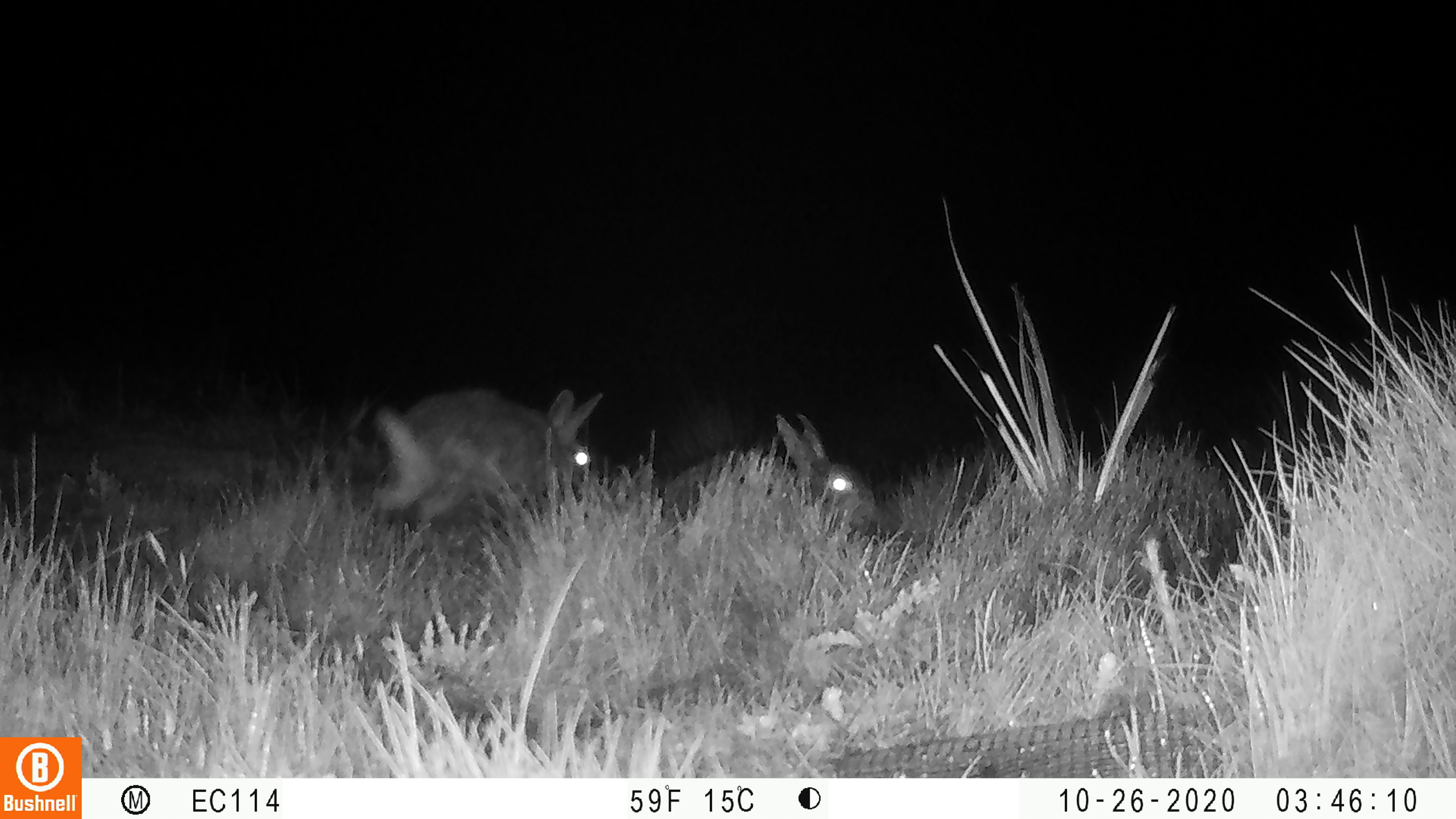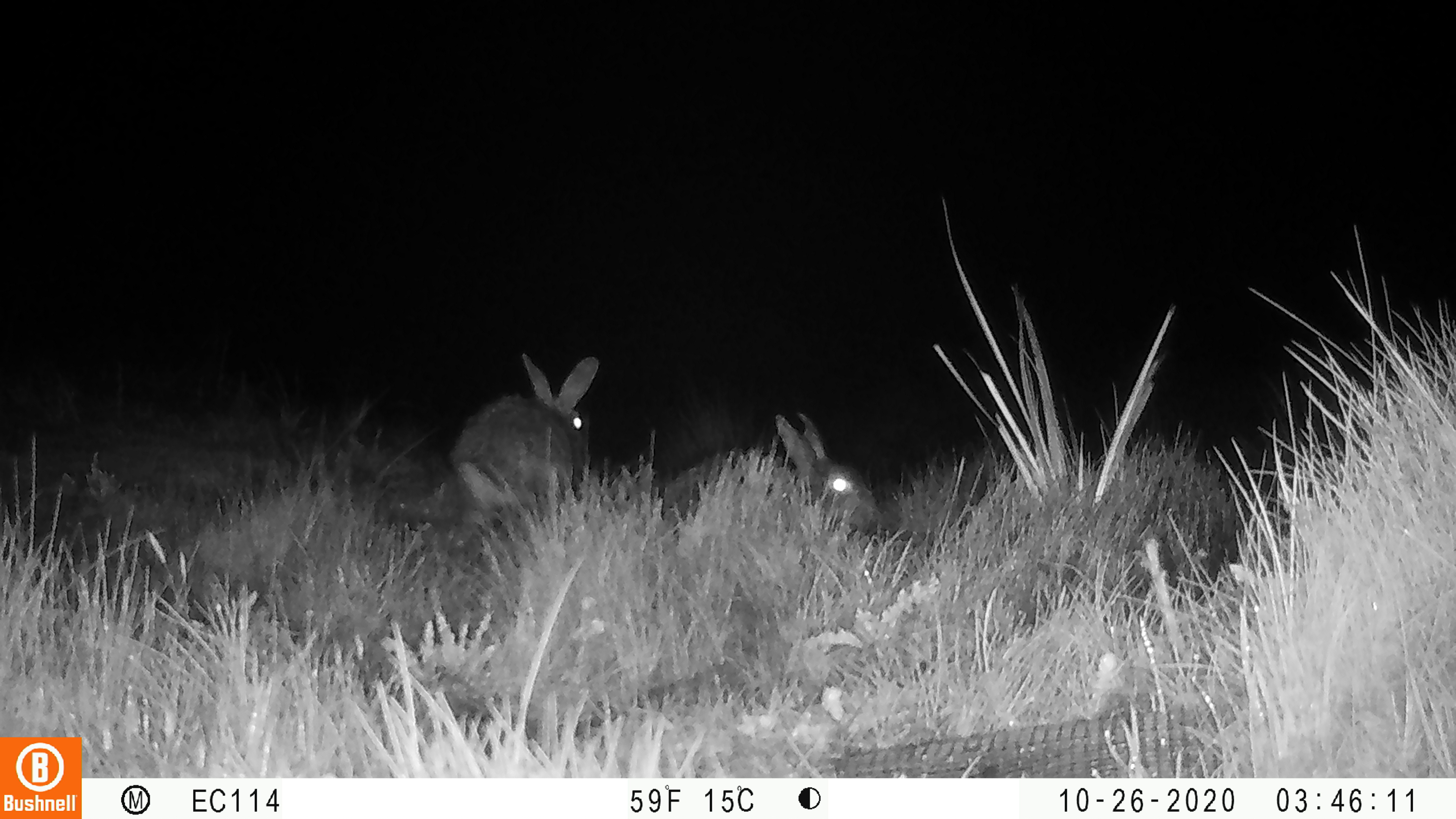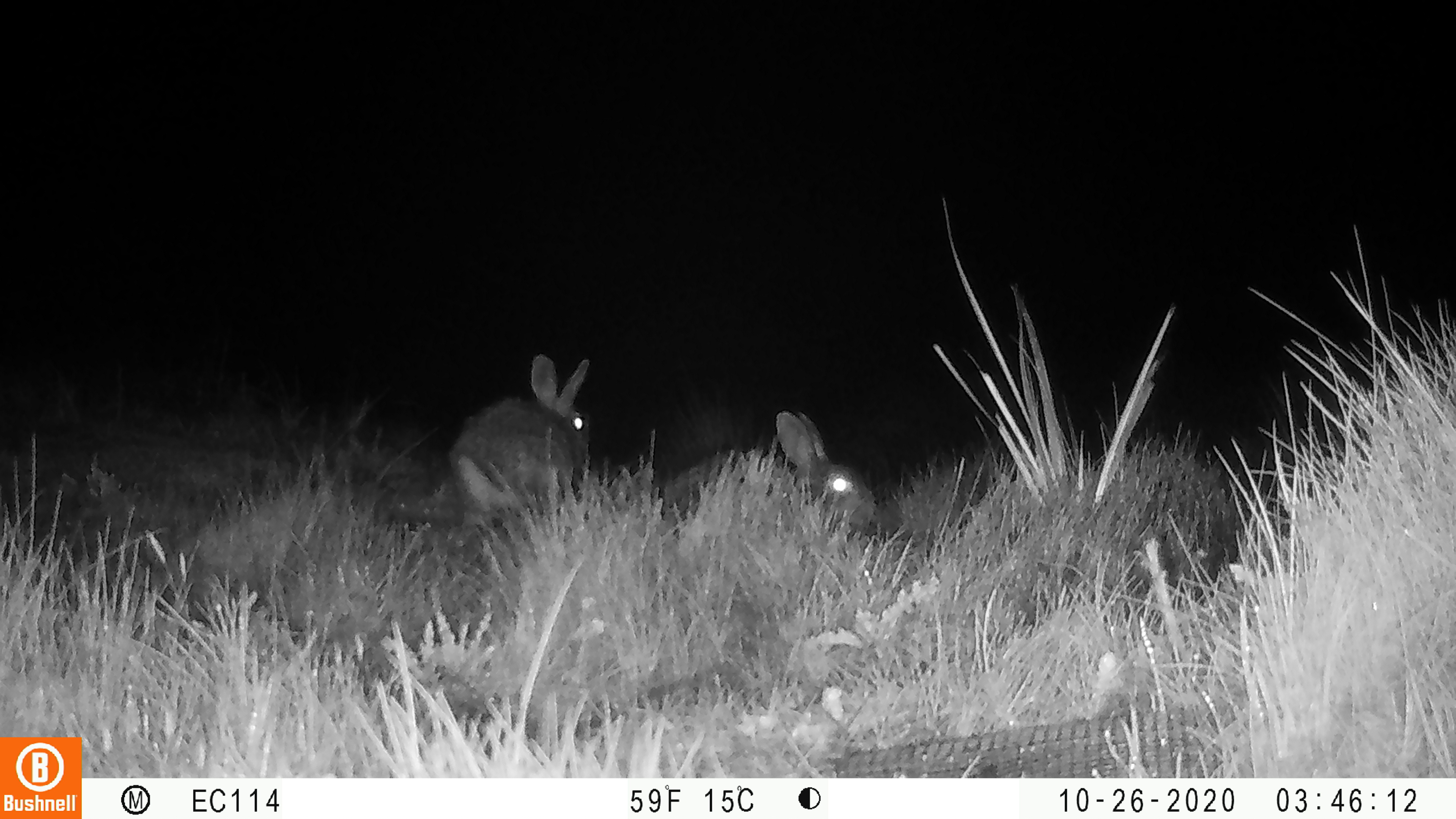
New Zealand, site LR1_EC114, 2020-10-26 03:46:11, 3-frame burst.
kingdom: Animalia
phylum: Chordata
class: Mammalia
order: Lagomorpha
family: Leporidae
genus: Oryctolagus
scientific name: Oryctolagus cuniculus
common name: european rabbit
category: rabbit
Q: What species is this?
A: Rabbit (european rabbit) (Oryctolagus cuniculus).